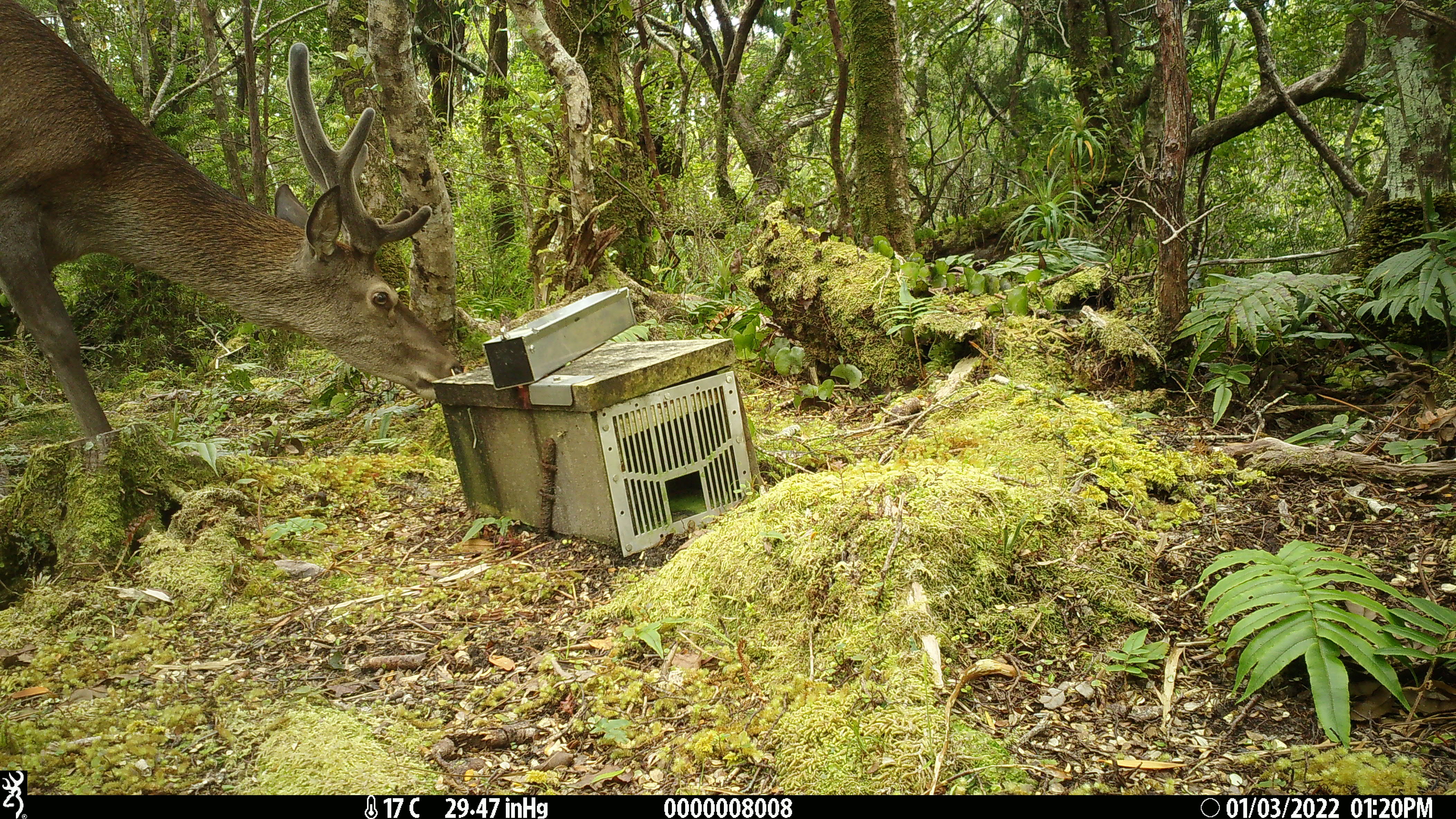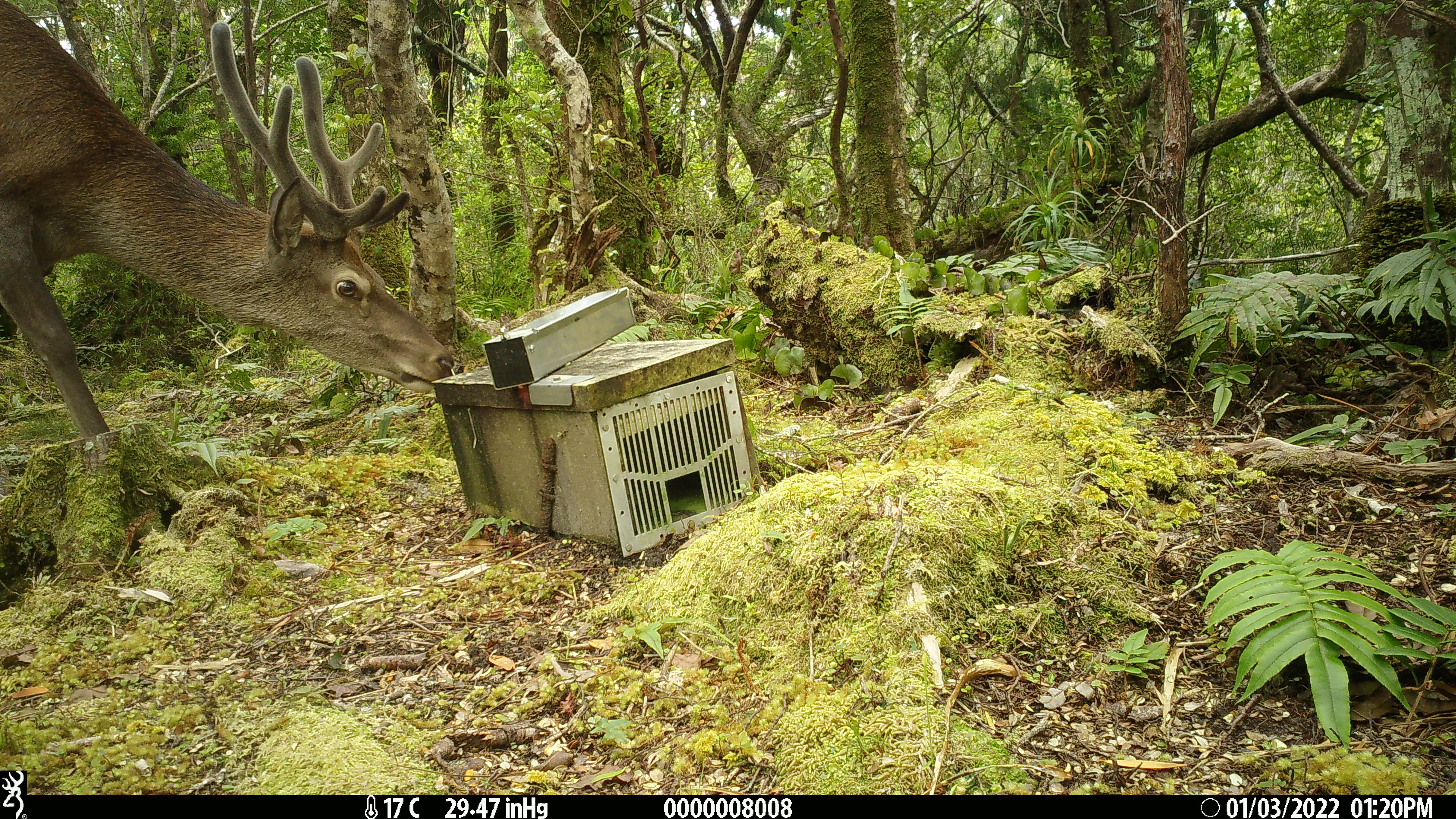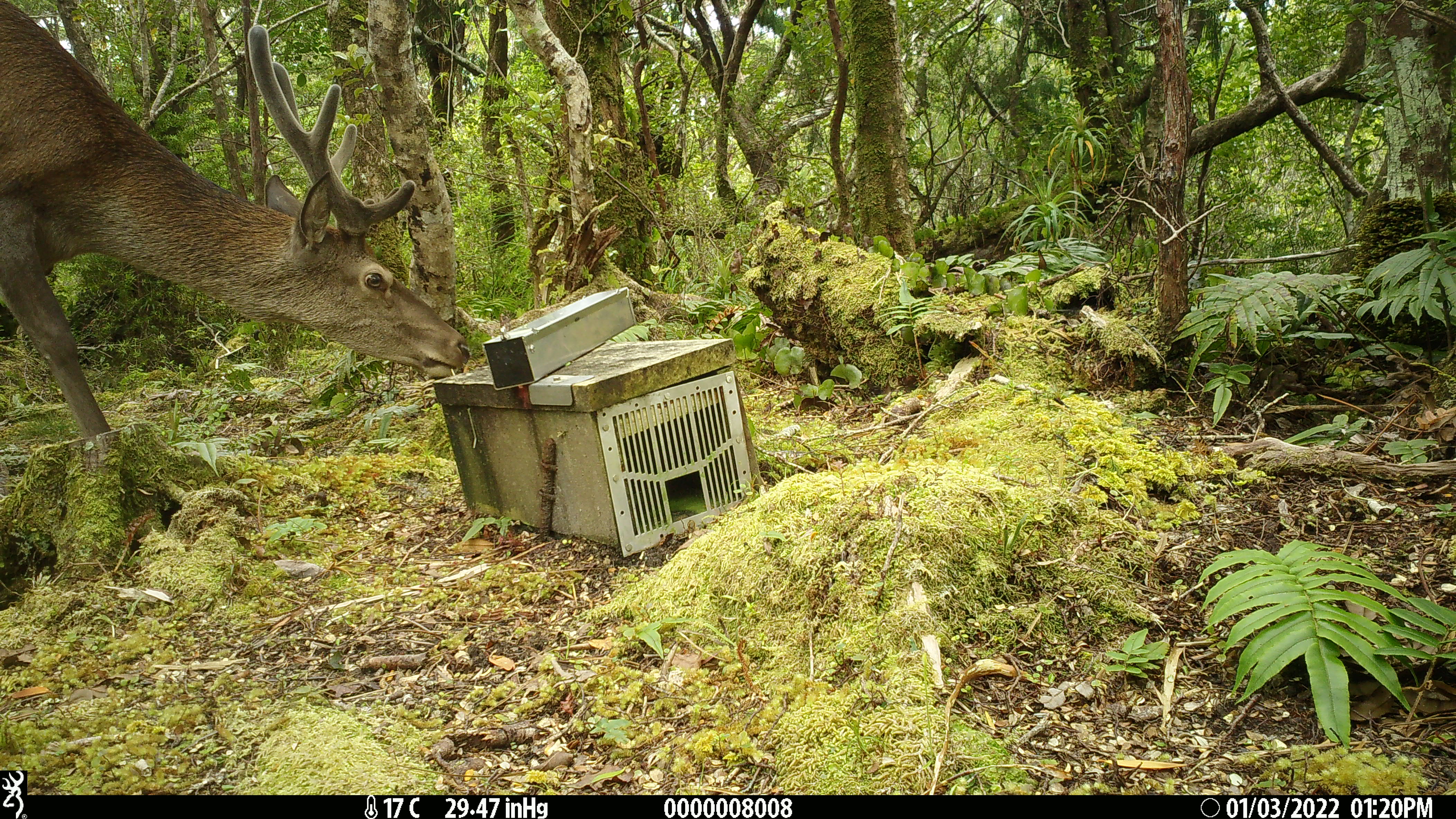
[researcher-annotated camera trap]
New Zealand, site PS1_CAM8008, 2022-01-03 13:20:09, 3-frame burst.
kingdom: Animalia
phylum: Chordata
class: Mammalia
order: Artiodactyla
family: Cervidae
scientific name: Cervidae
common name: deer